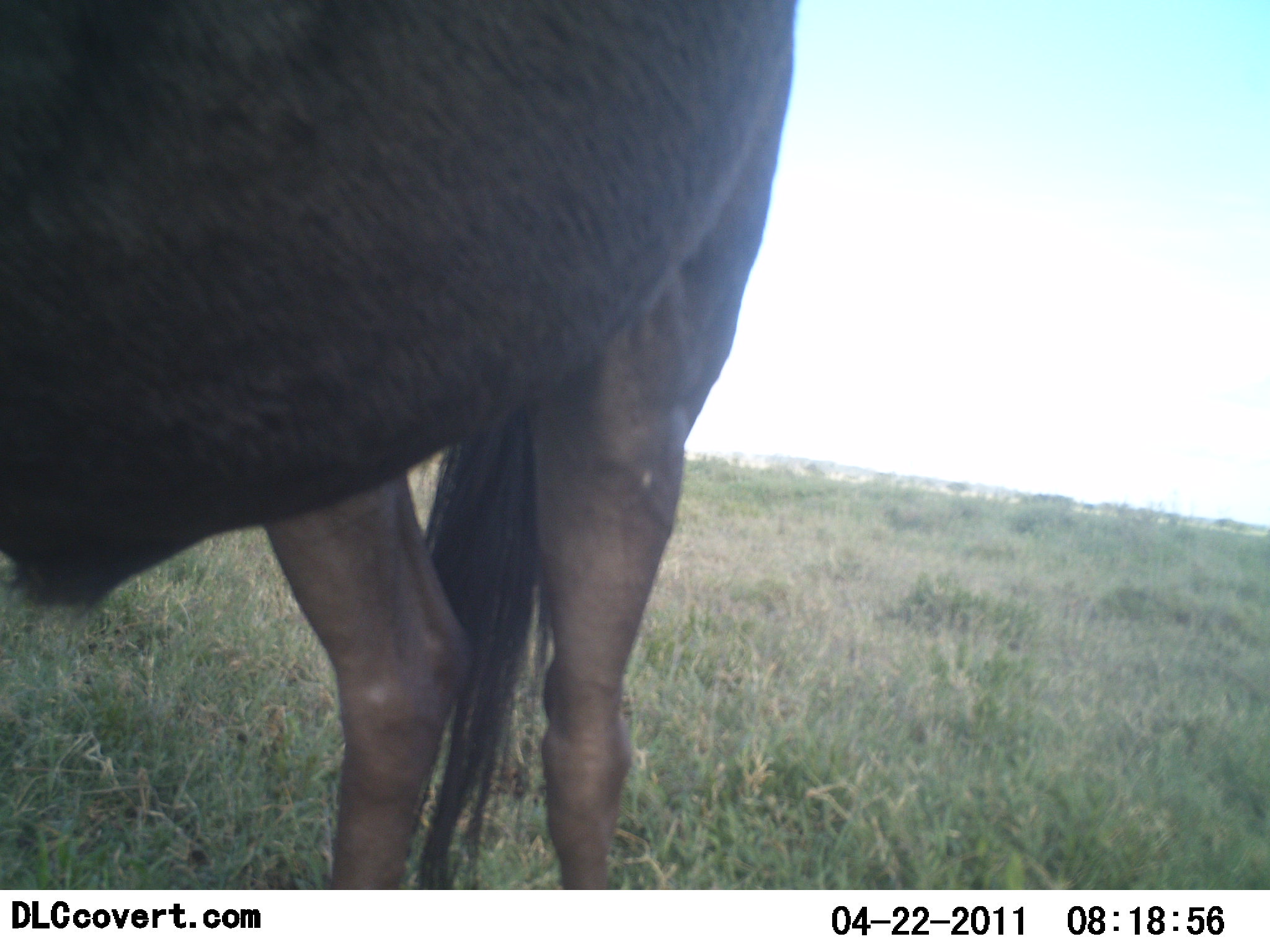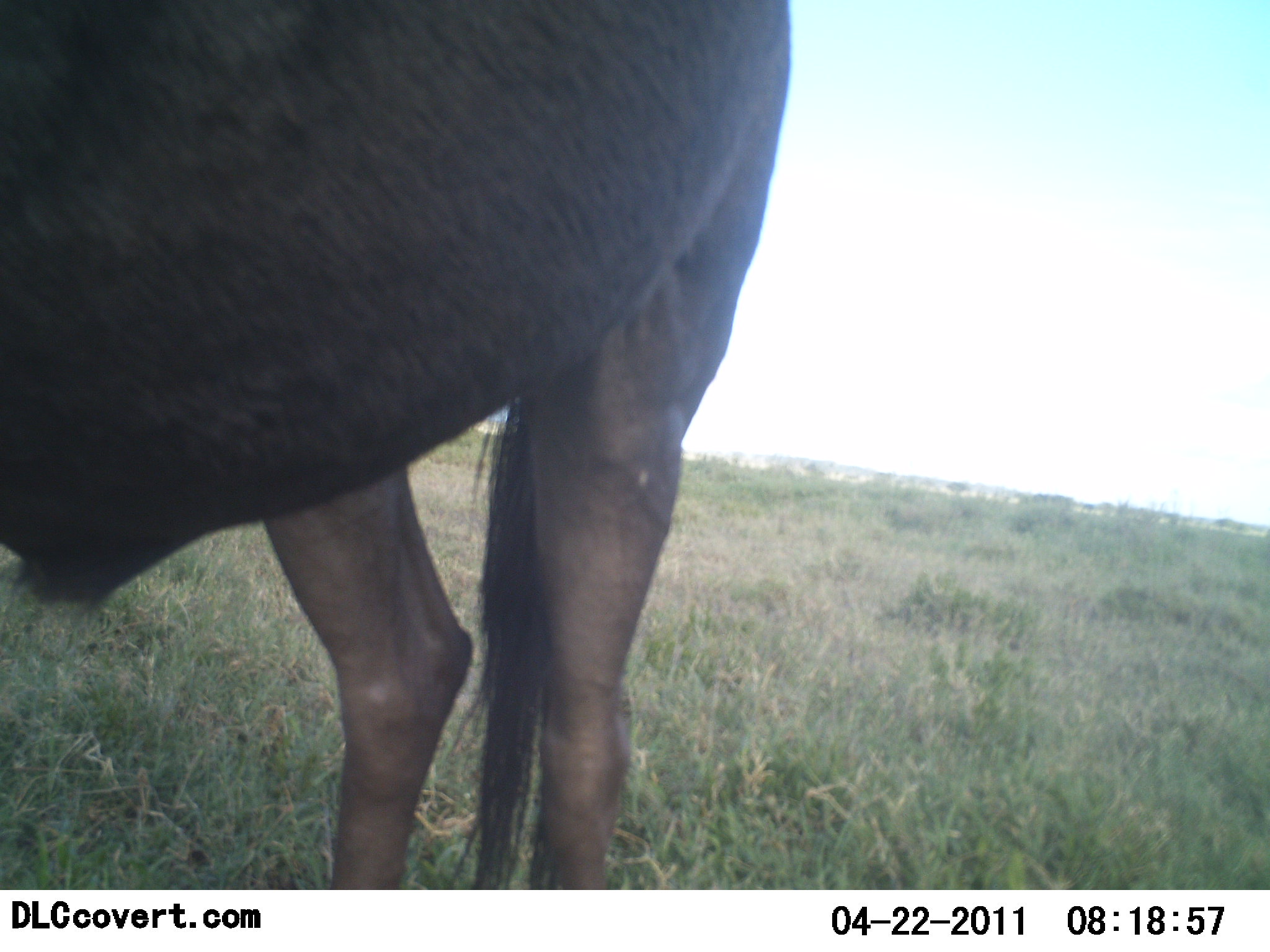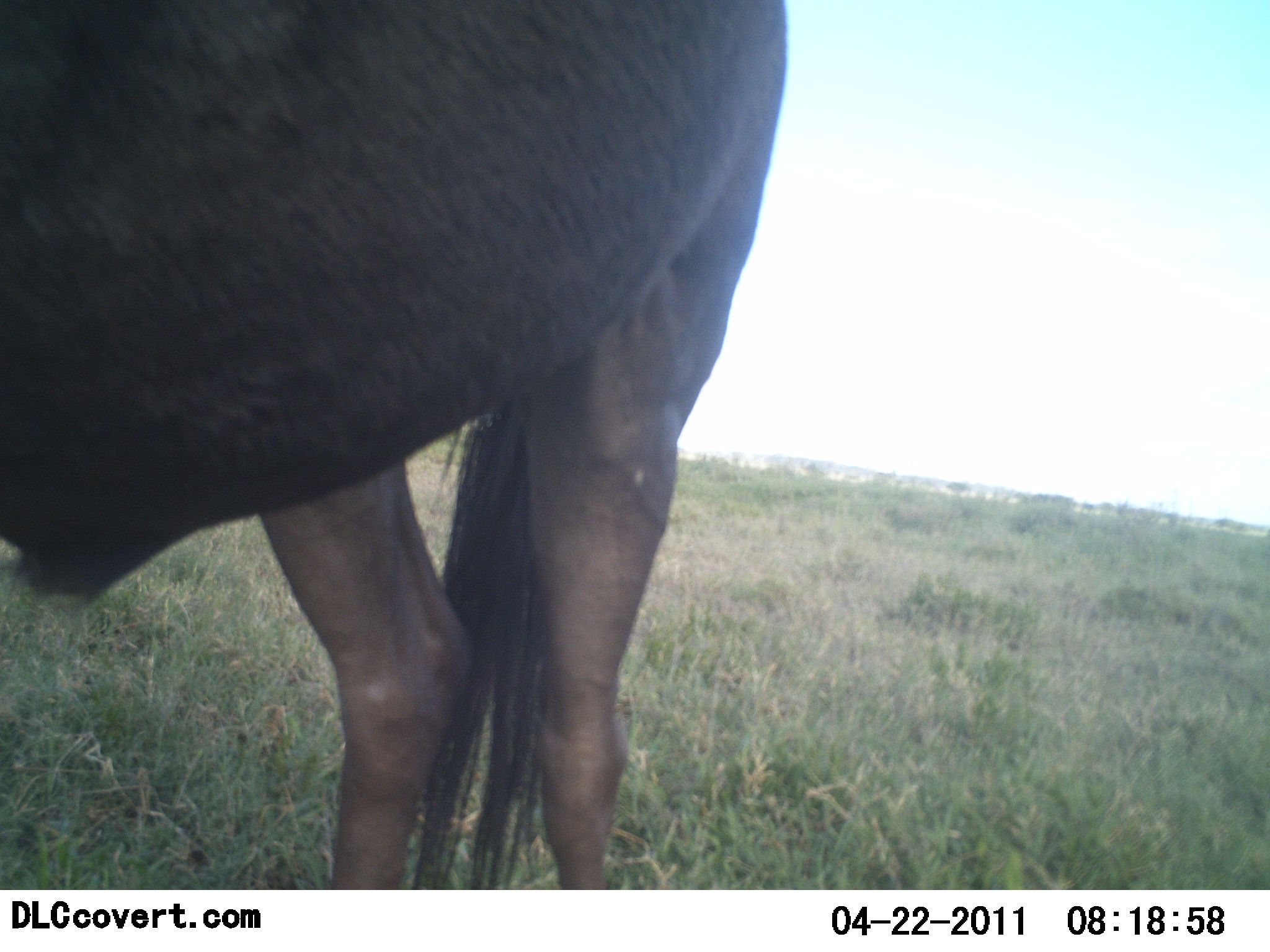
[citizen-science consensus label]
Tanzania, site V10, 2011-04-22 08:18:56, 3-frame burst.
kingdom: Animalia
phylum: Chordata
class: Mammalia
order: Artiodactyla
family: Bovidae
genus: Connochaetes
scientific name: Connochaetes taurinus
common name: blue wildebeest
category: wildebeest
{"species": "wildebeest (blue wildebeest) (Connochaetes taurinus)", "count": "1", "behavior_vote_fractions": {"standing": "100%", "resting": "0%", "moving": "0%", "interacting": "0%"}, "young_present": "0%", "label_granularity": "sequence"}